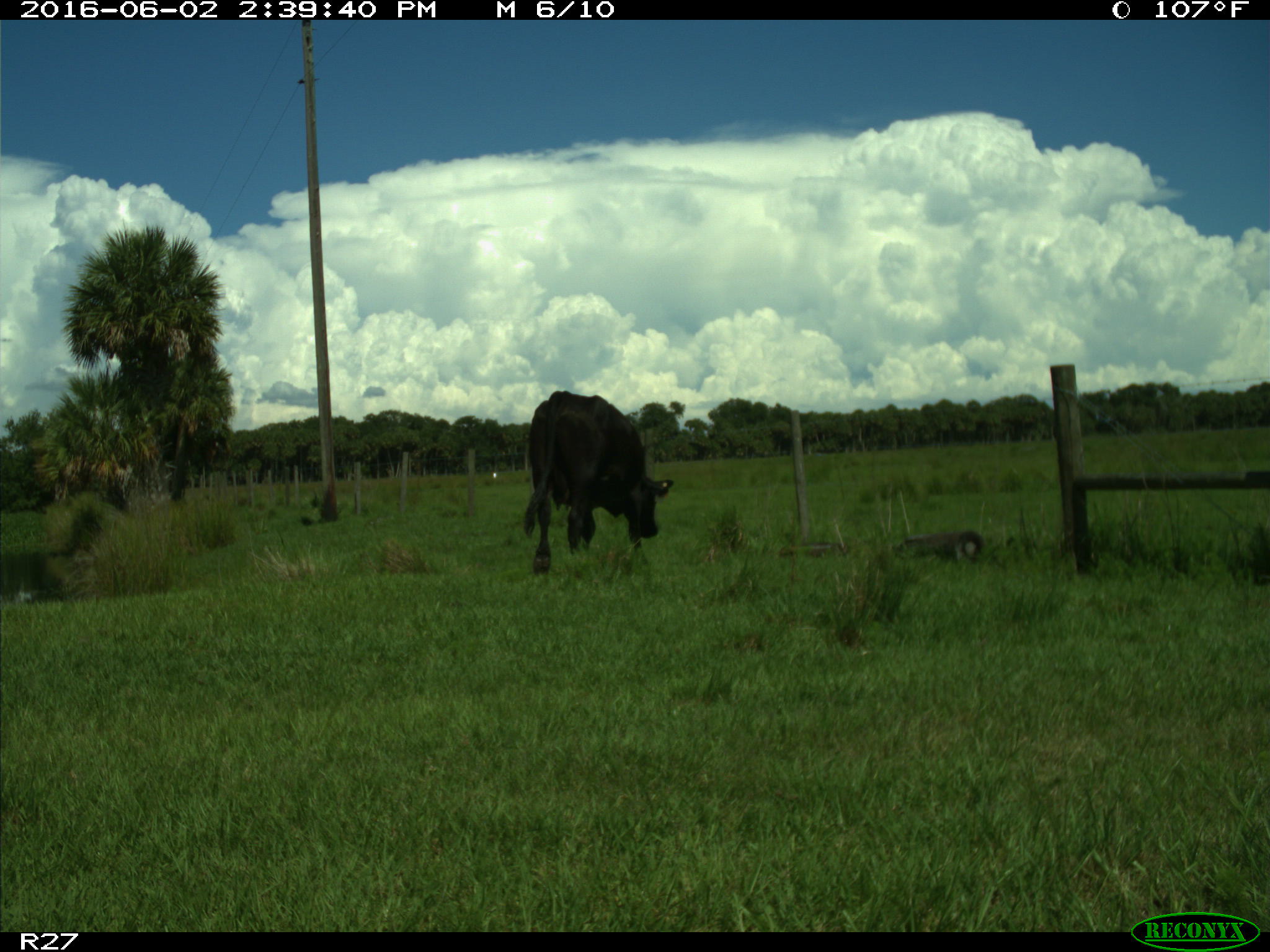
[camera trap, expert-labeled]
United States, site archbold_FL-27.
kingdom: Animalia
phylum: Chordata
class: Mammalia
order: Artiodactyla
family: Bovidae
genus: Bos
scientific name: Bos taurus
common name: domestic cow